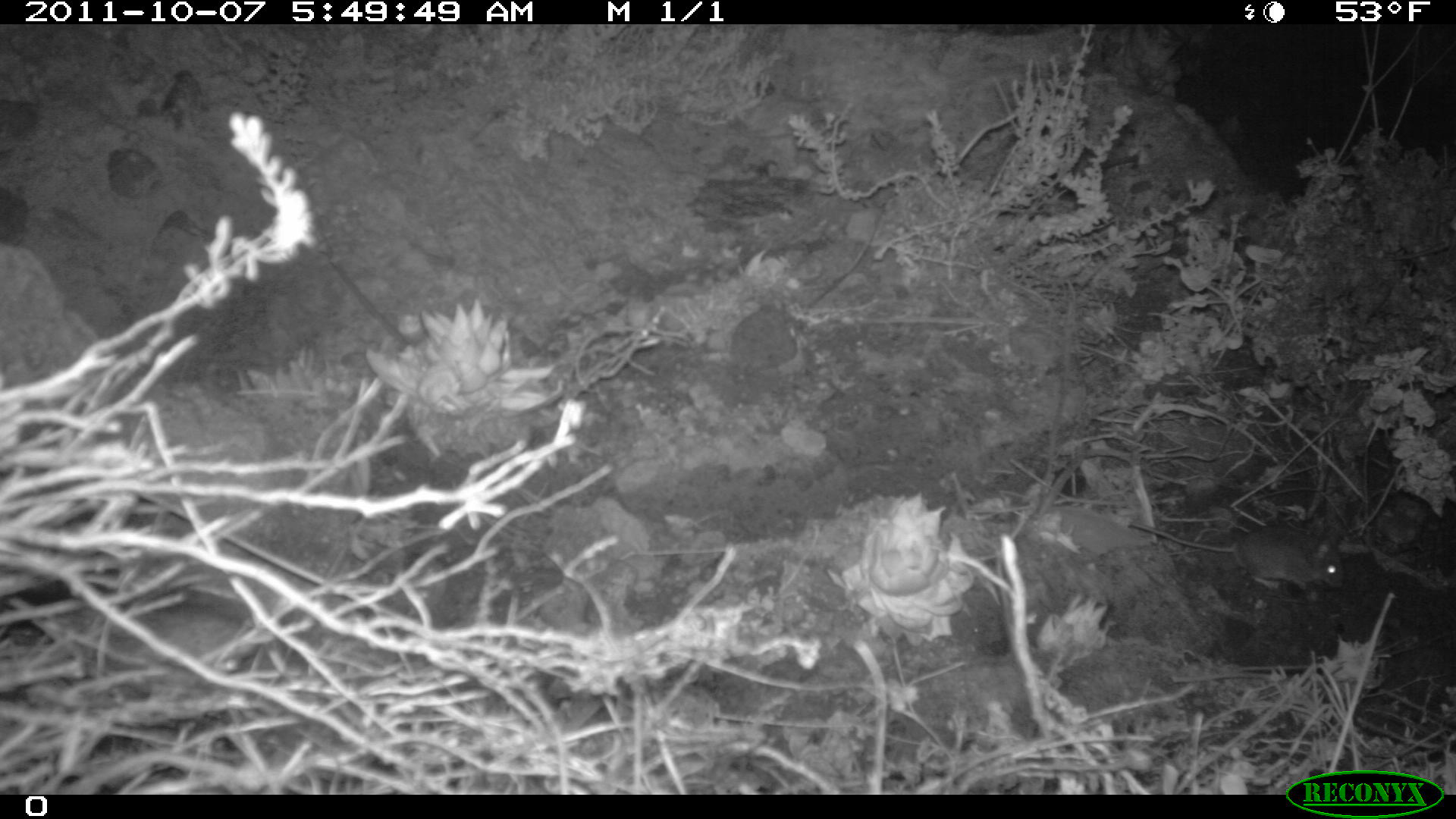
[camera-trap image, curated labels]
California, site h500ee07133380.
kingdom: Animalia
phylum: Chordata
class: Mammalia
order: Rodentia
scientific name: Rodentia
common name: rodent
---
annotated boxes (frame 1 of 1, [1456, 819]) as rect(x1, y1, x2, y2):
rodent: rect(1128, 521, 1345, 591)